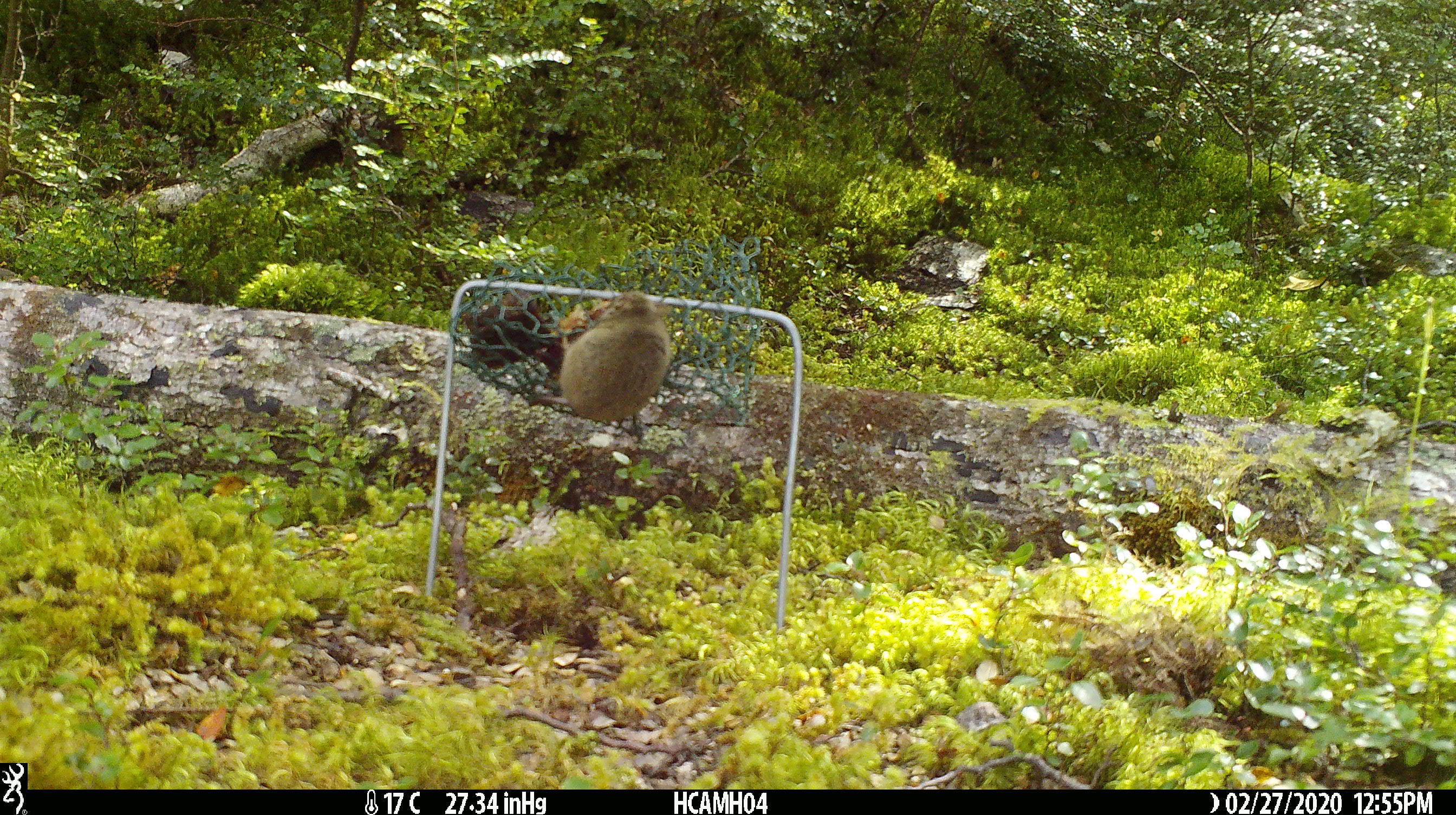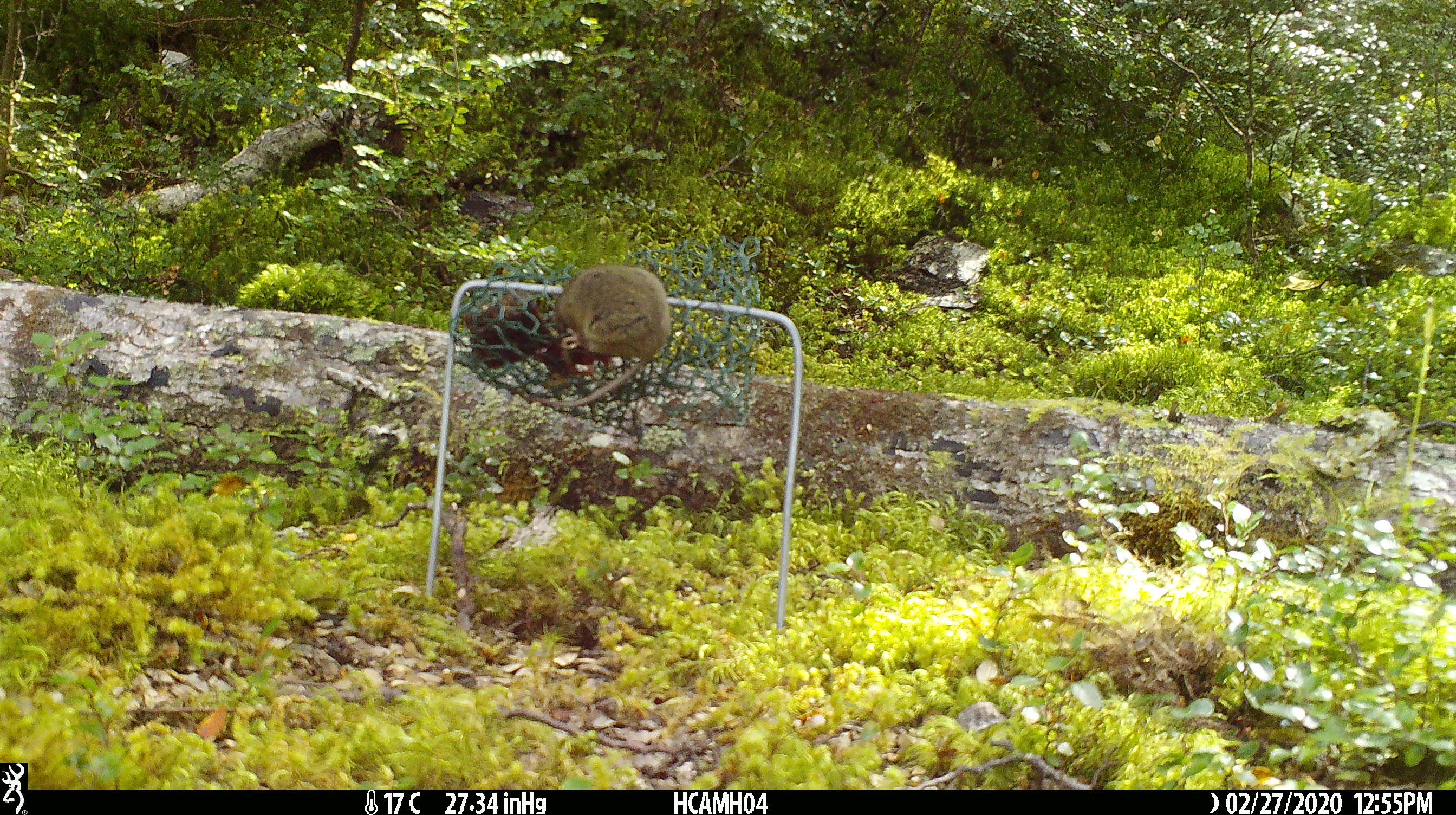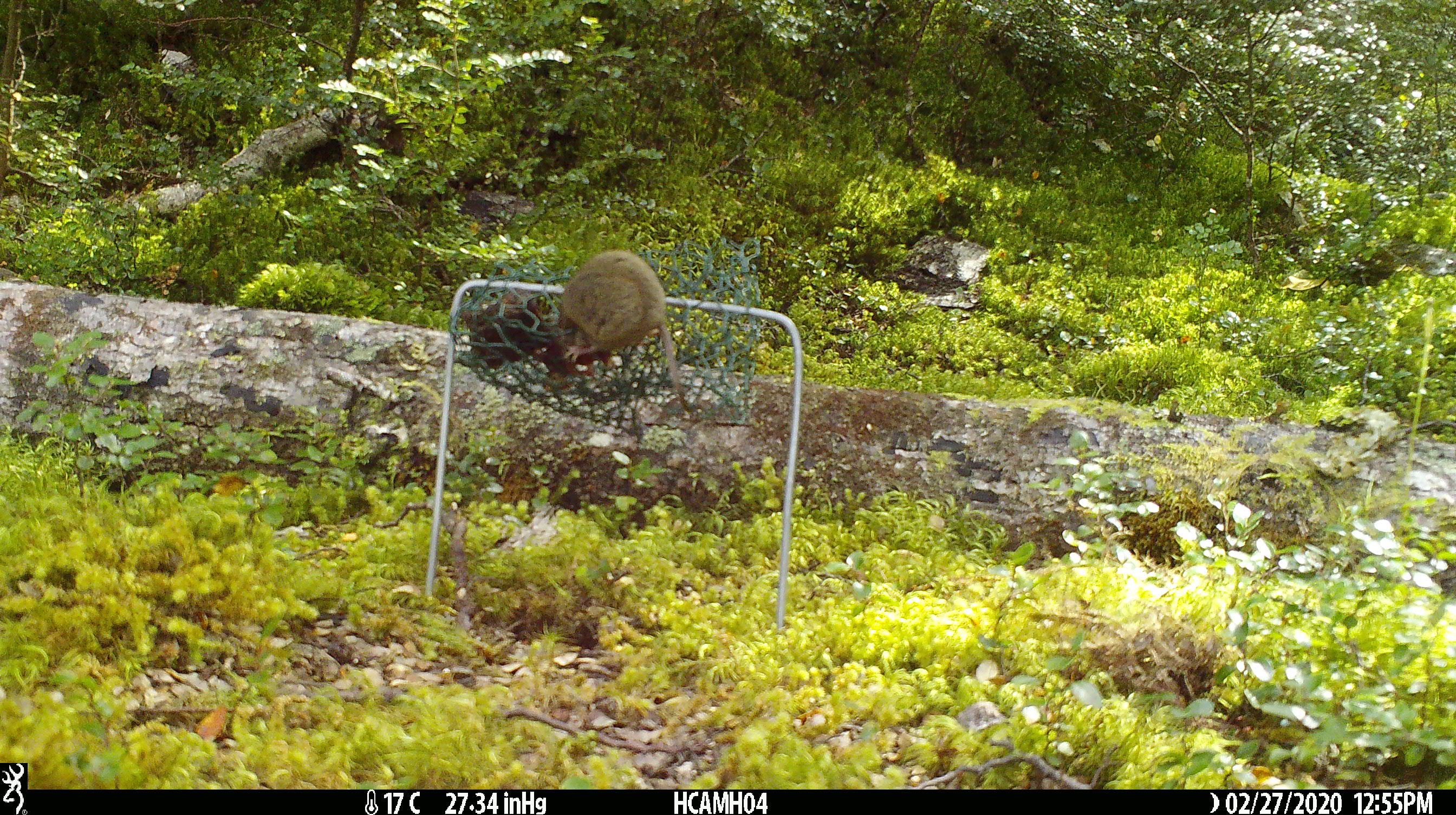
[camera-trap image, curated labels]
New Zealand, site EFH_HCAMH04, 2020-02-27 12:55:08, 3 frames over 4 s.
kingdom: Animalia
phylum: Chordata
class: Mammalia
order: Rodentia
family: Muridae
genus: Mus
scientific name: Mus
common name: mouse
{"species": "mouse (Mus)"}